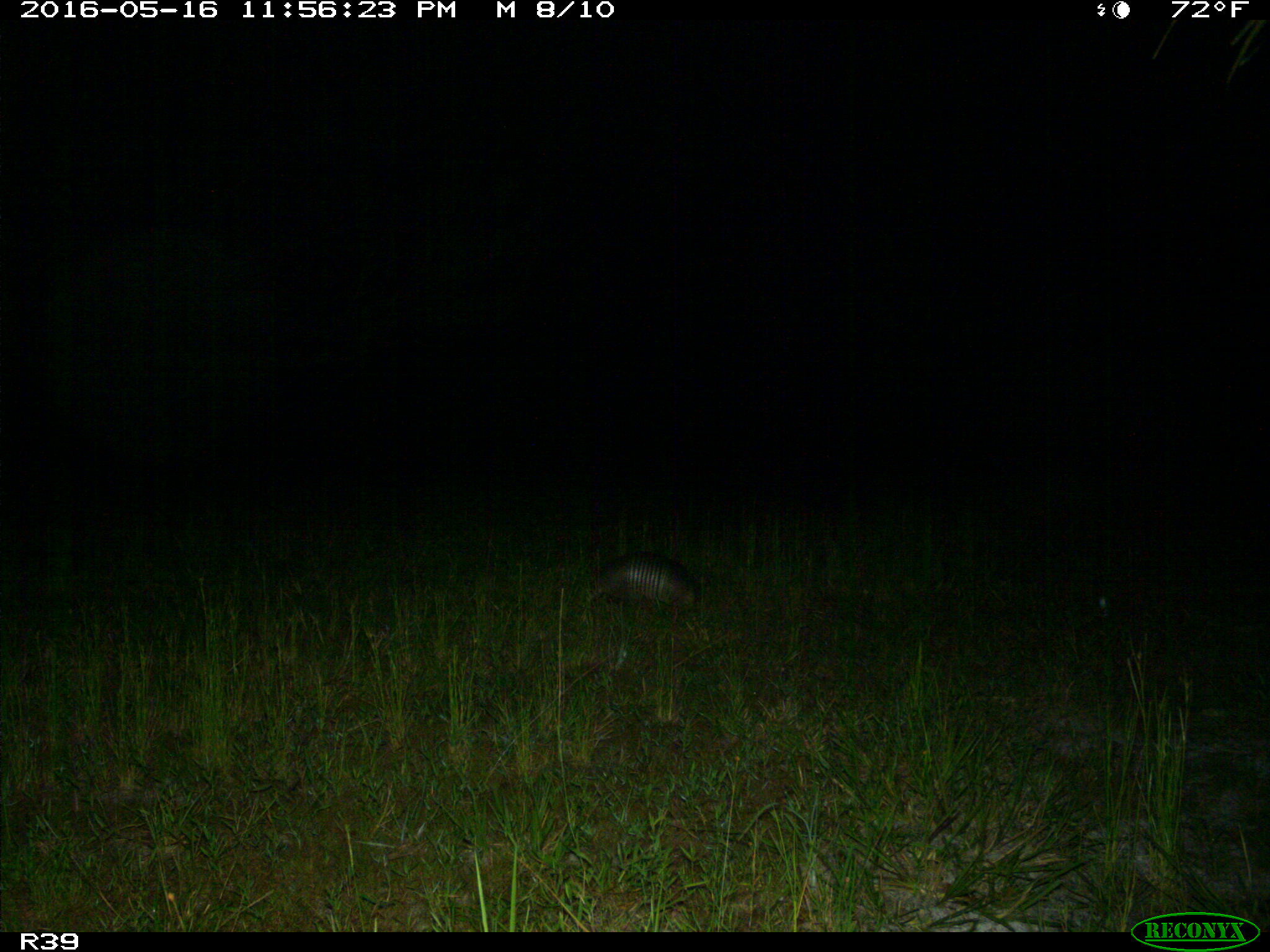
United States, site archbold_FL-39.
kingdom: Animalia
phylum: Chordata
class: Mammalia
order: Cingulata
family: Dasypodidae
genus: Dasypus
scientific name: Dasypus novemcinctus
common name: nine-banded armadillo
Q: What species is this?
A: Dasypus novemcinctus (nine-banded armadillo).